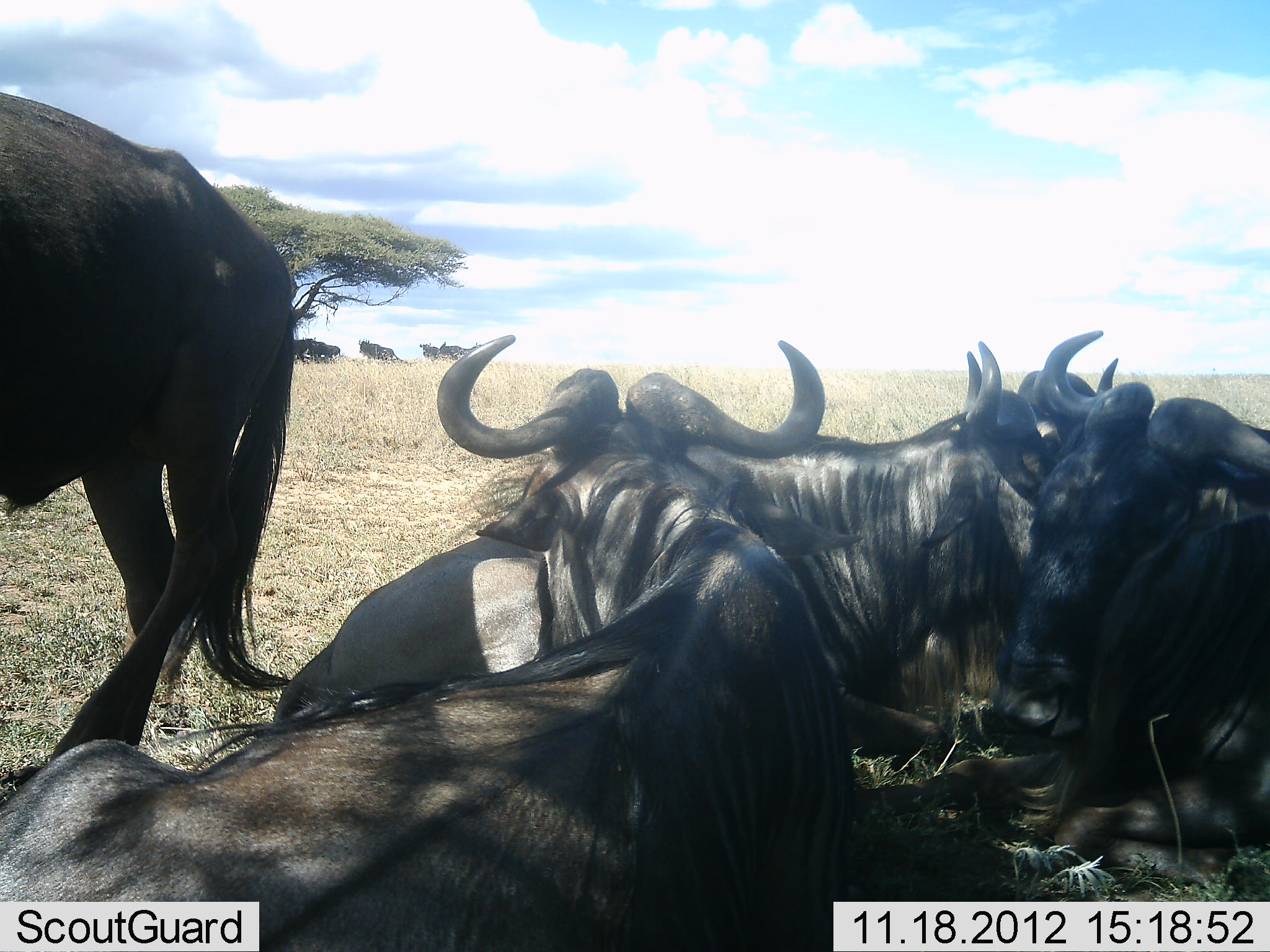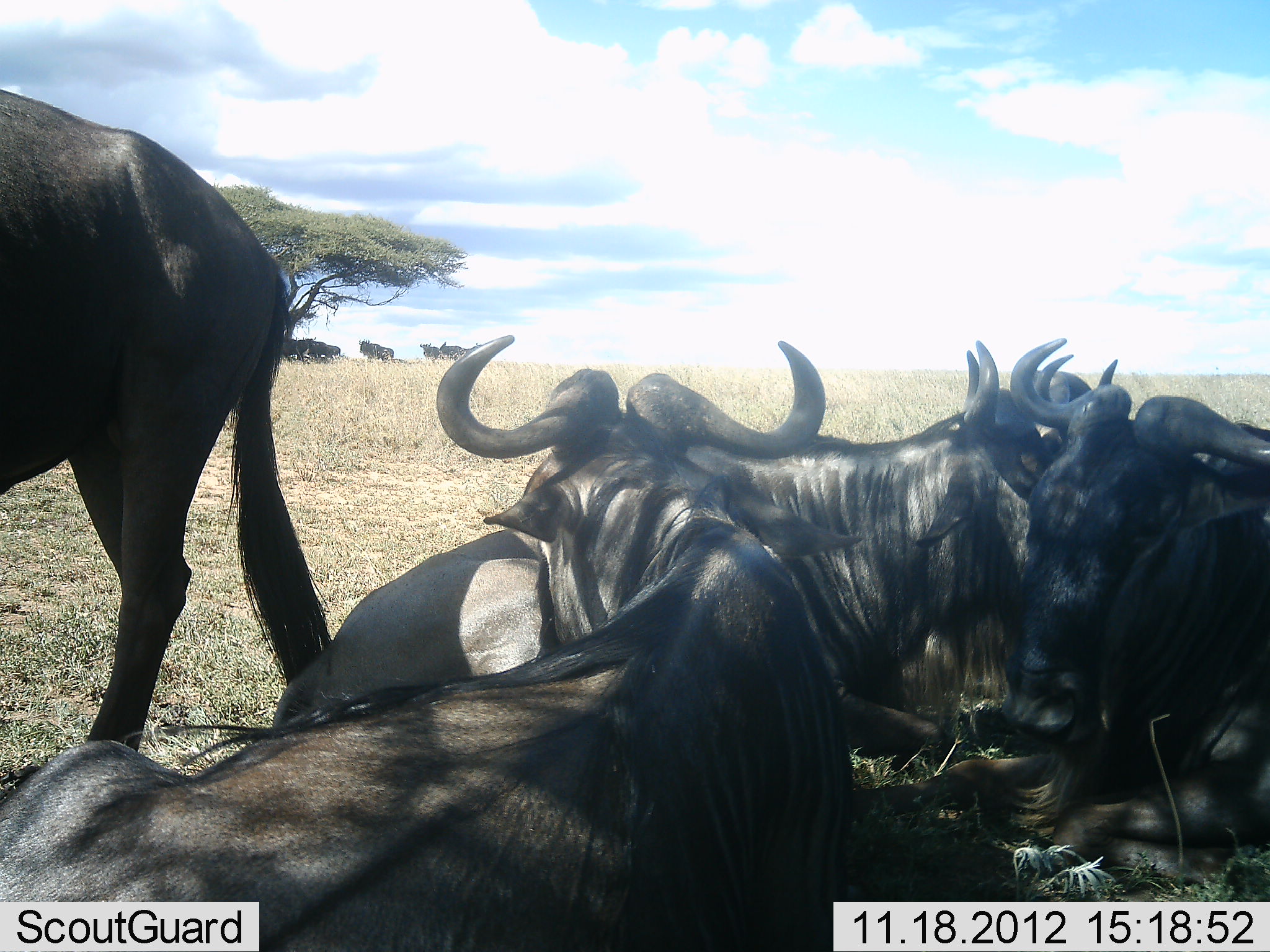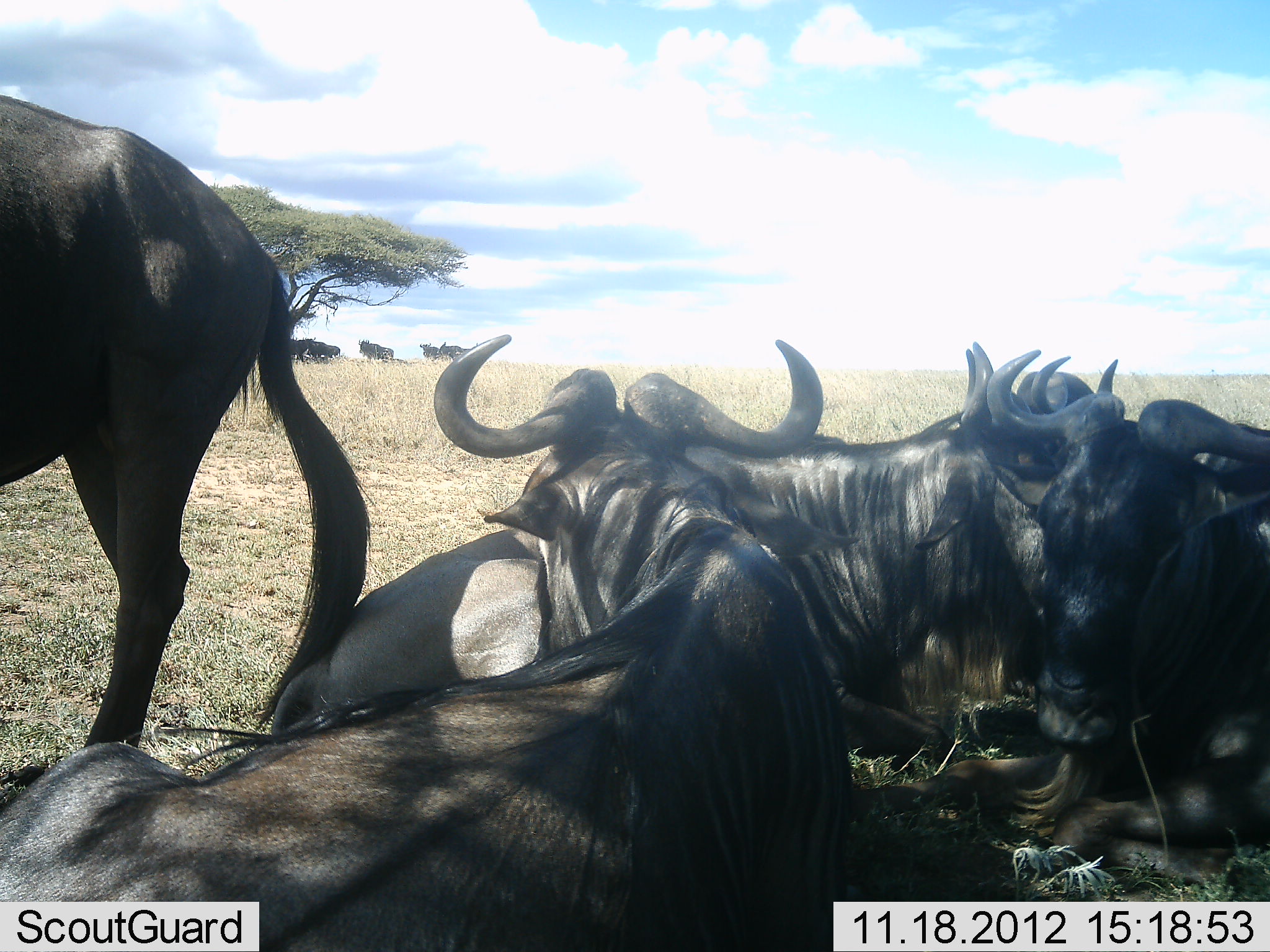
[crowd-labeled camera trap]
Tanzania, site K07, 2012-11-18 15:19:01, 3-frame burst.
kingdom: Animalia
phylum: Chordata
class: Mammalia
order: Artiodactyla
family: Bovidae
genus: Connochaetes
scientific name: Connochaetes taurinus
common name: blue wildebeest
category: wildebeest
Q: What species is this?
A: Wildebeest (blue wildebeest) (Connochaetes taurinus).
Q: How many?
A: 11-50.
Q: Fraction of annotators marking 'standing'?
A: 60%.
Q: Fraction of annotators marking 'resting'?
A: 100%.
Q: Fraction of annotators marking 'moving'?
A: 0%.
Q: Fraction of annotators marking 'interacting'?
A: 0%.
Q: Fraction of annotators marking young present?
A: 0%.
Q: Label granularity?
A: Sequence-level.